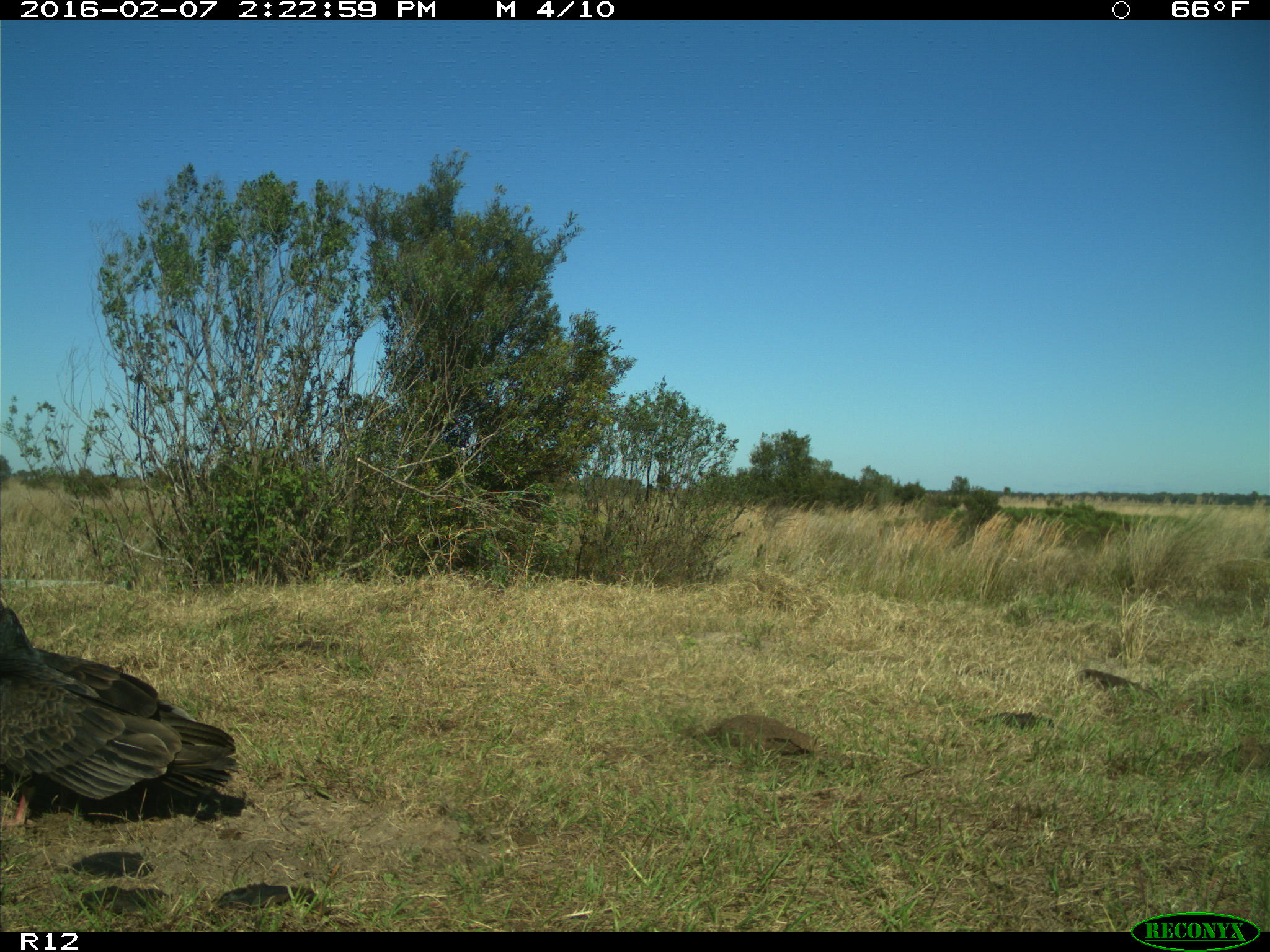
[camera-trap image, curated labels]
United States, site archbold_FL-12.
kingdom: Animalia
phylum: Chordata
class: Aves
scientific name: Aves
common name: birds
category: unidentified bird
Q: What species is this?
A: Unidentified bird (birds) (Aves).